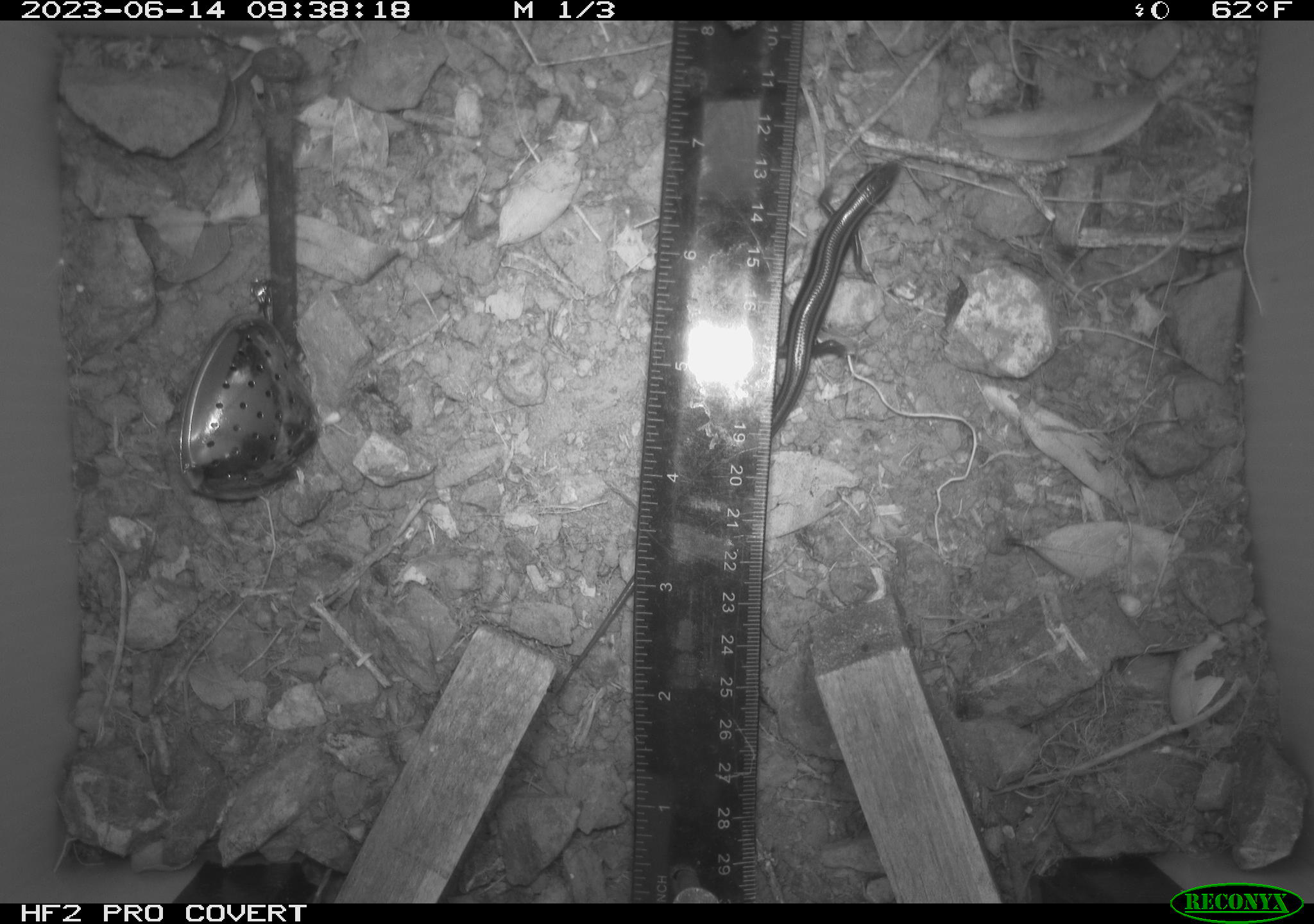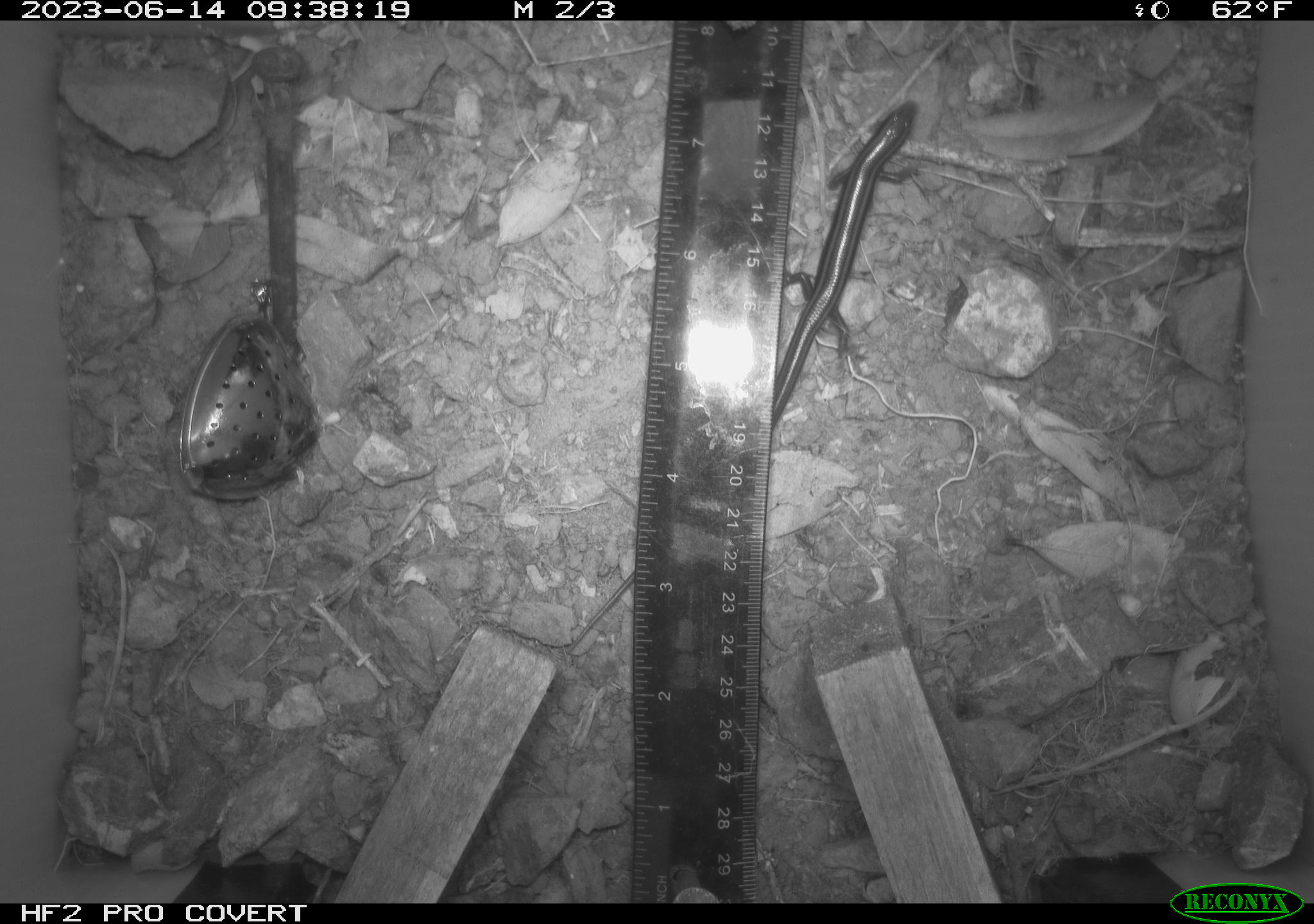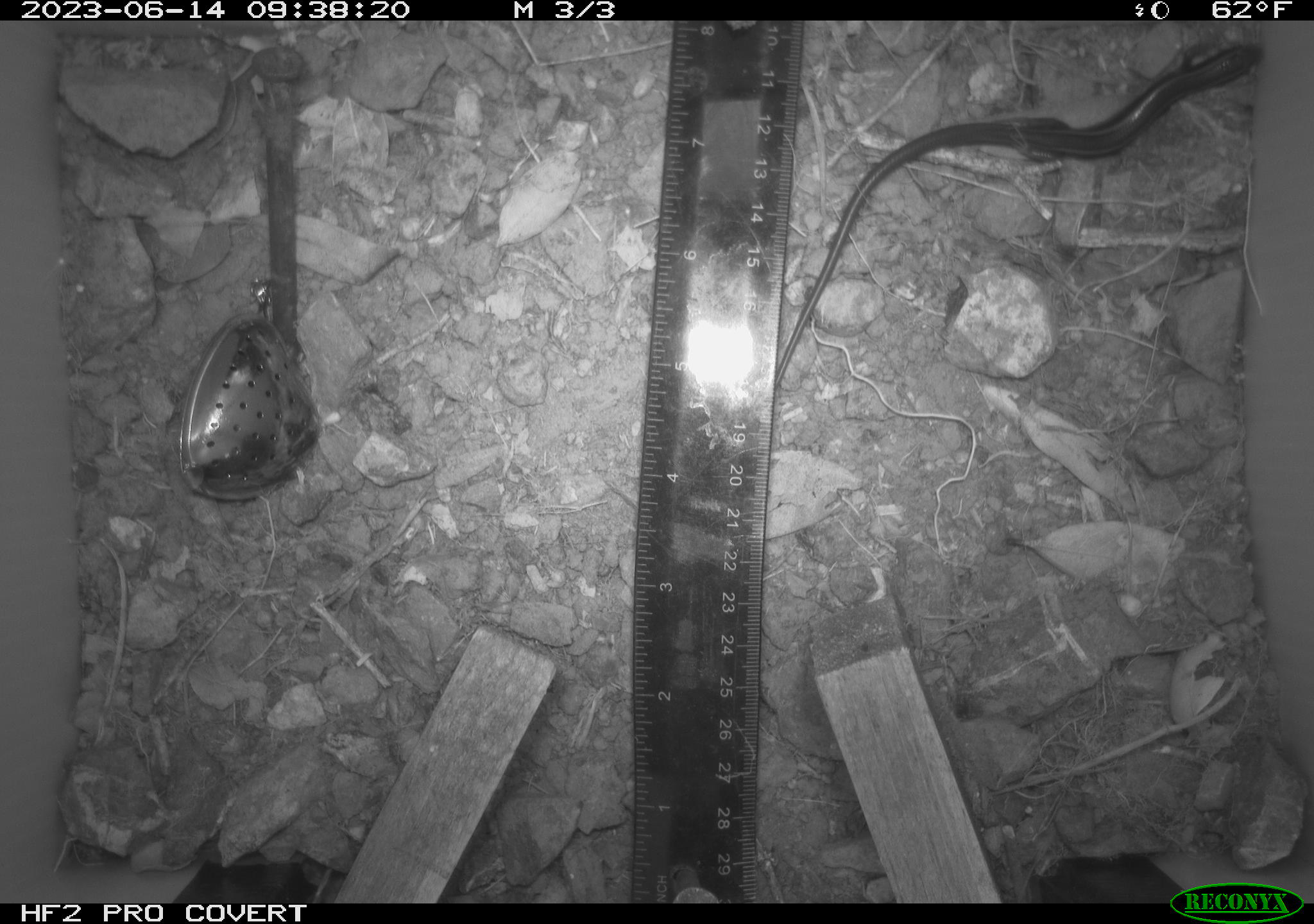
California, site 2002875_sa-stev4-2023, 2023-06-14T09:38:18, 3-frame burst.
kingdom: Animalia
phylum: Chordata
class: Reptilia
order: Squamata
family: Scincidae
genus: Plestiodon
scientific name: Plestiodon skiltonianus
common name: western skink